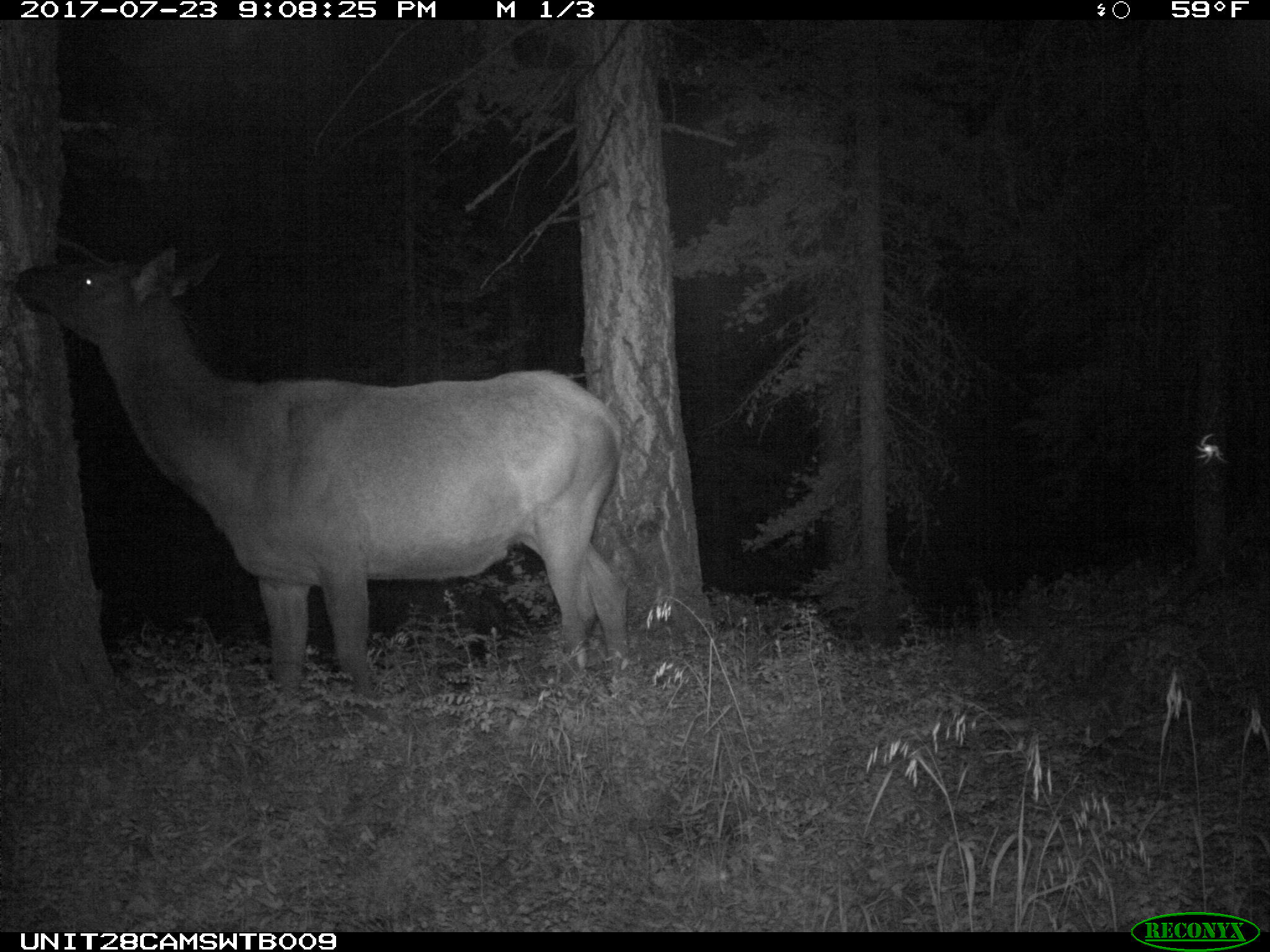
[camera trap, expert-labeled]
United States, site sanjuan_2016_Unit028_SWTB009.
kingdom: Animalia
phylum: Chordata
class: Mammalia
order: Artiodactyla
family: Cervidae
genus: Cervus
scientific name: Cervus elaphus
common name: red deer